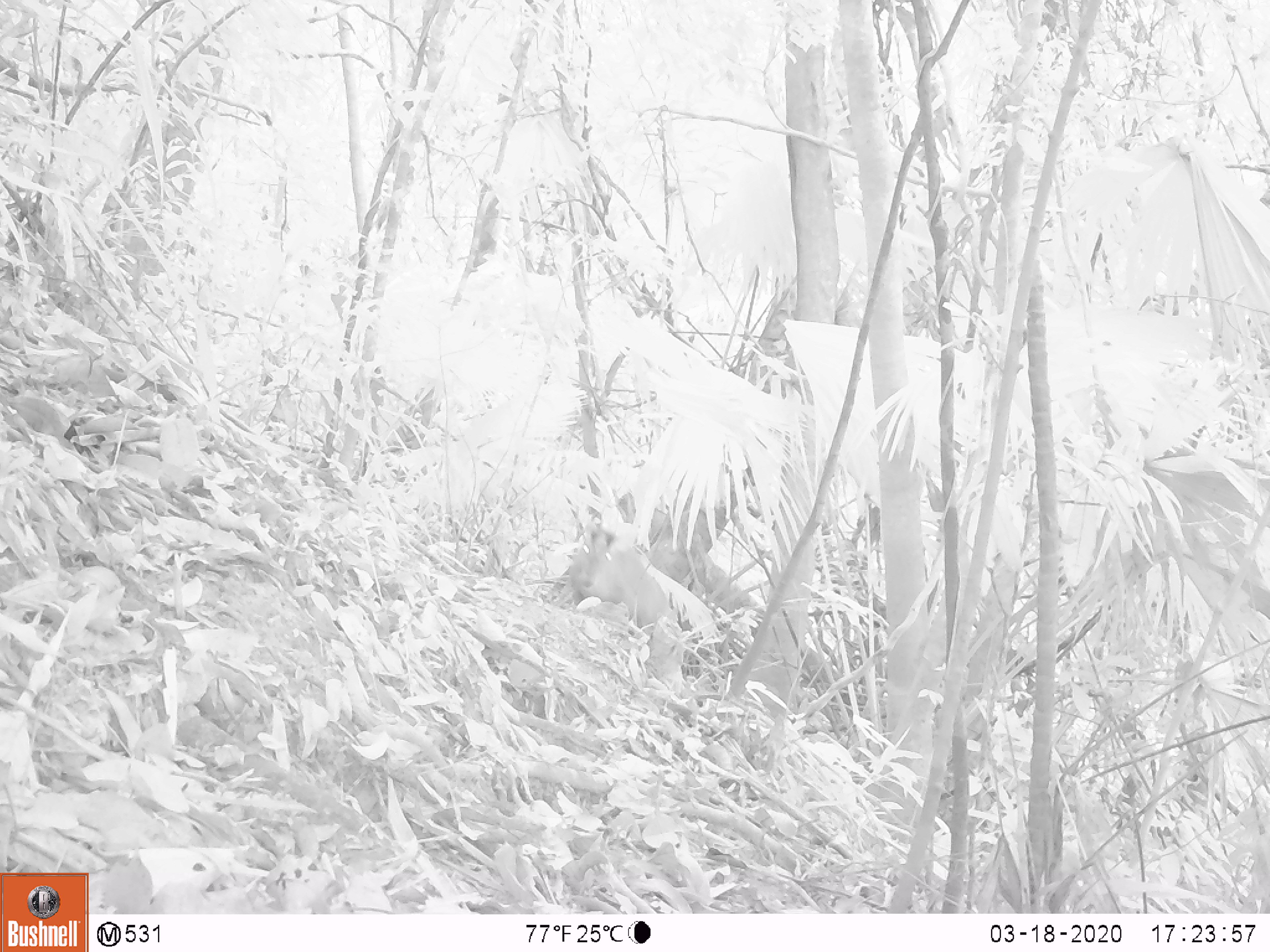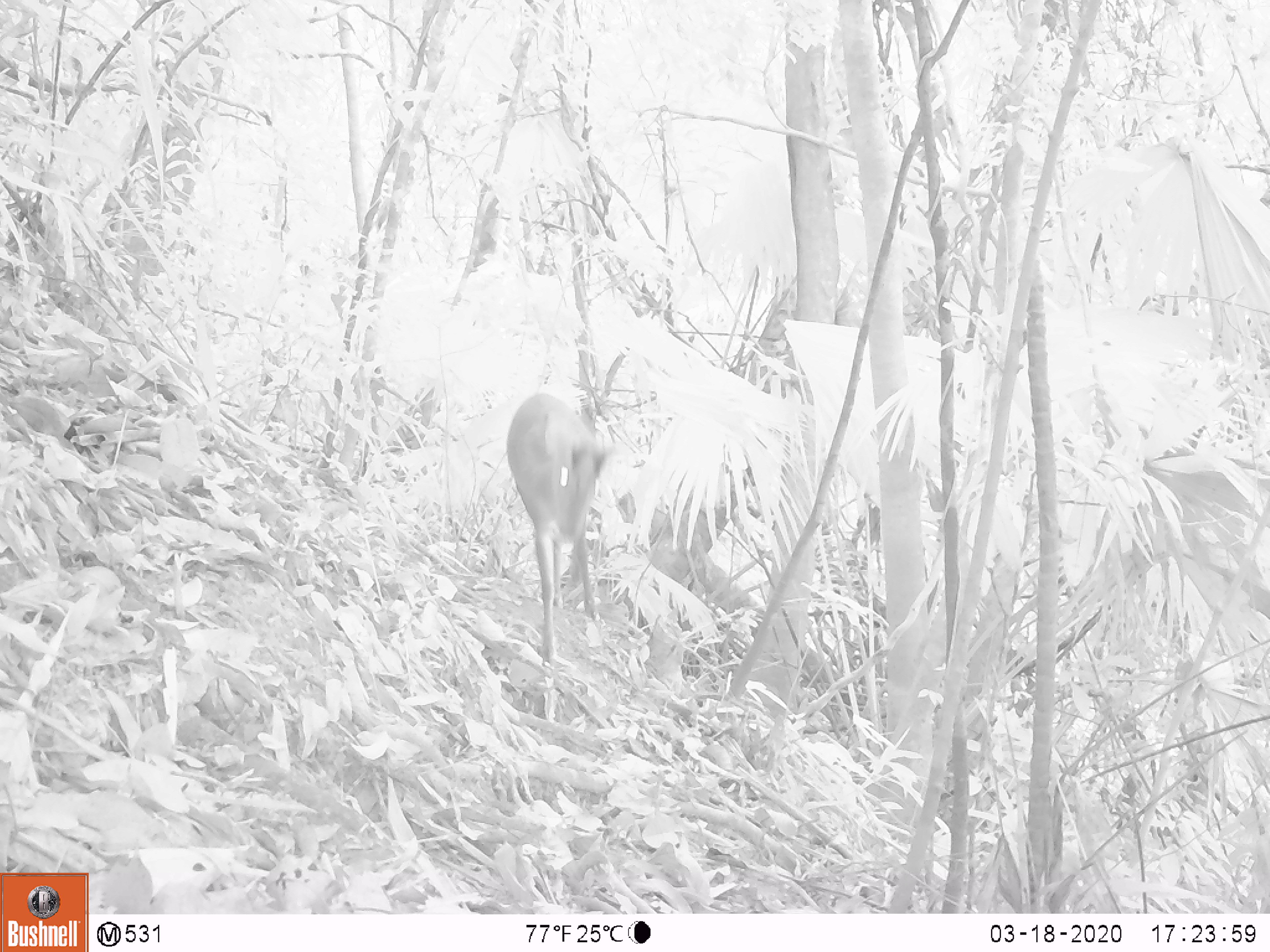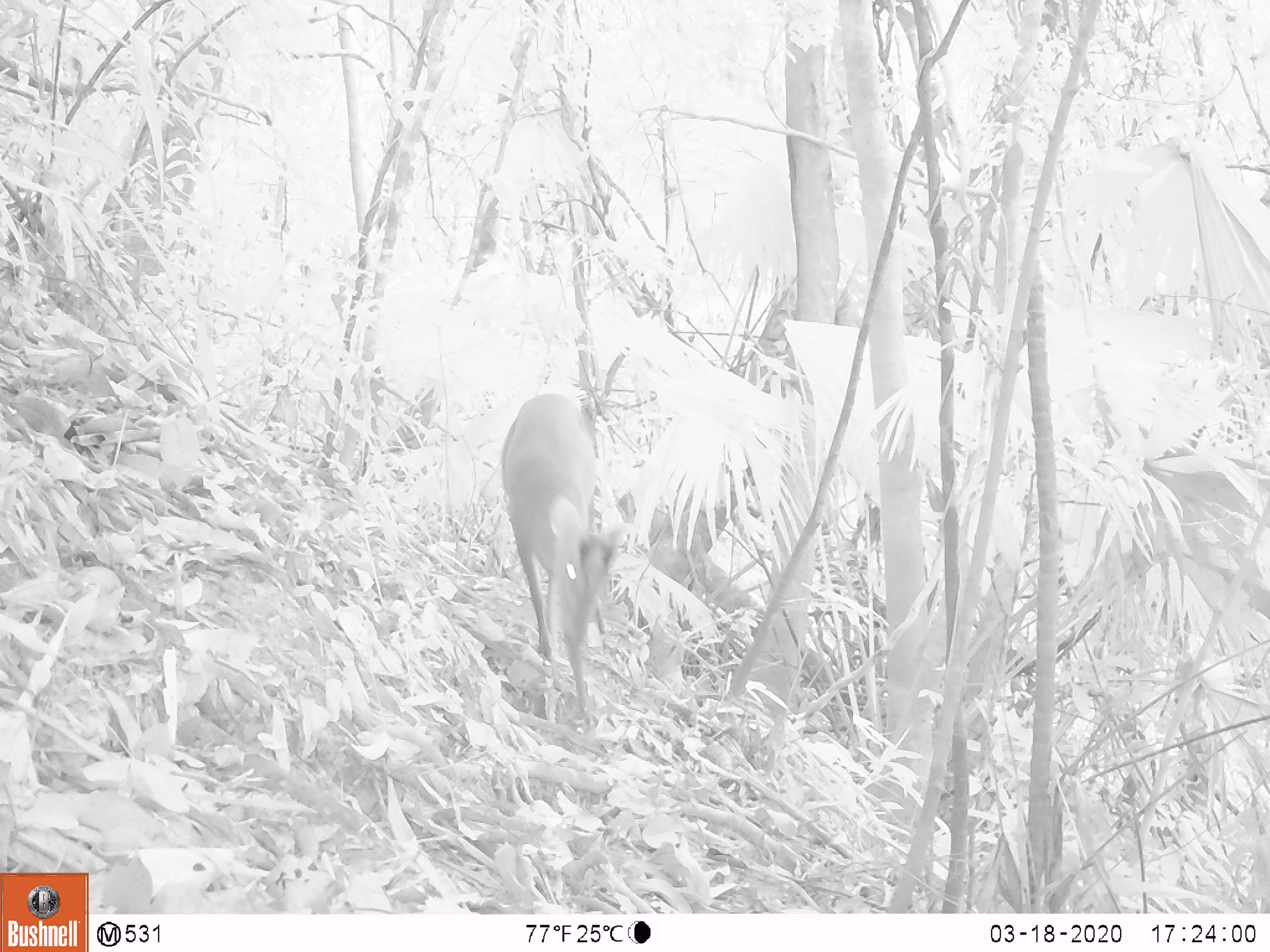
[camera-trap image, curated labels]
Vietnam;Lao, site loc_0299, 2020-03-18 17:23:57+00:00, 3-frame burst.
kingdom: Animalia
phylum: Chordata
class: Mammalia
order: Artiodactyla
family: Cervidae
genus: Muntiacus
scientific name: Muntiacus rooseveltorum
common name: roosevelt's muntjac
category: roosevelts muntjac group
Roosevelts muntjac group (roosevelt's muntjac) (Muntiacus rooseveltorum). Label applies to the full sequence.